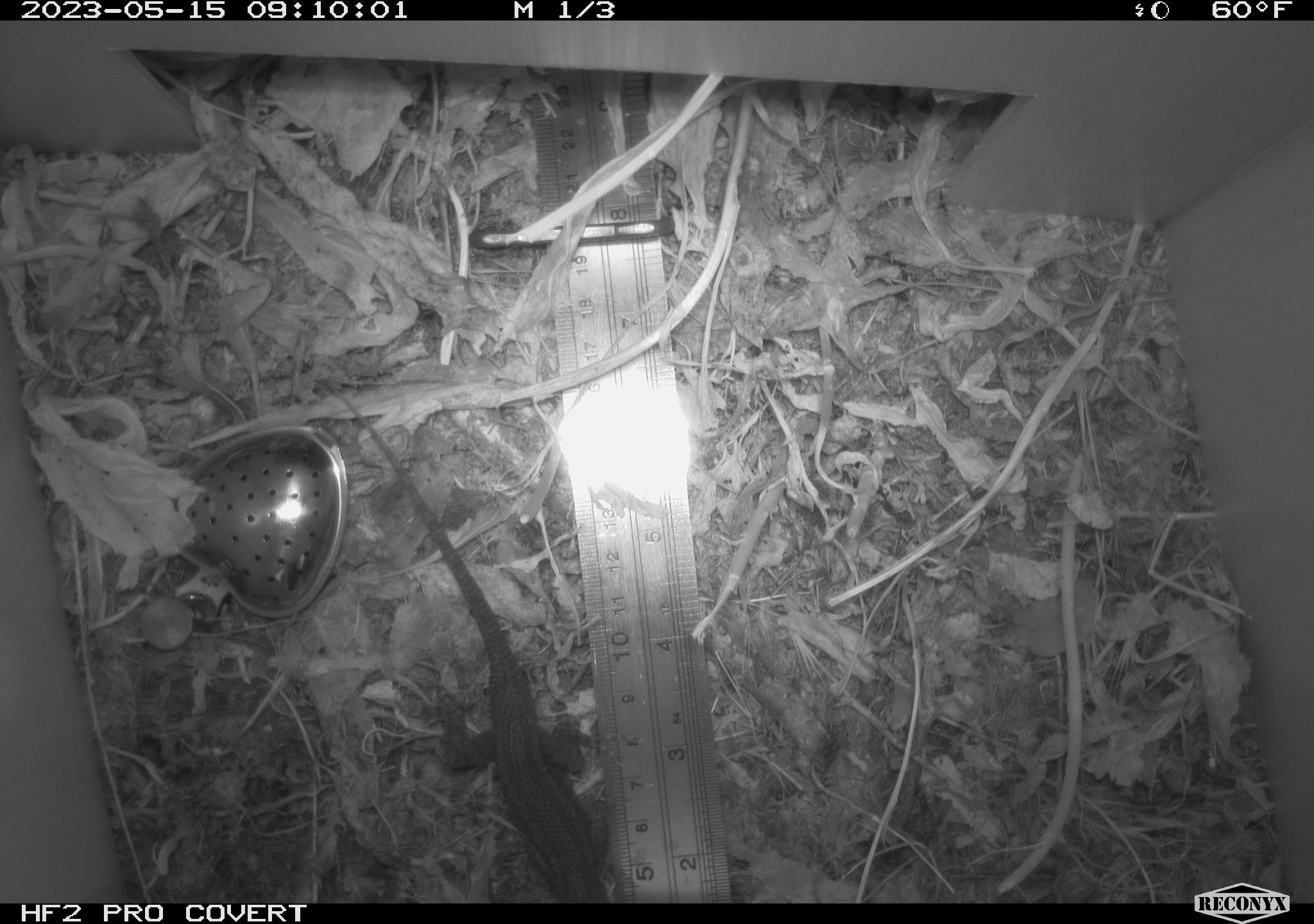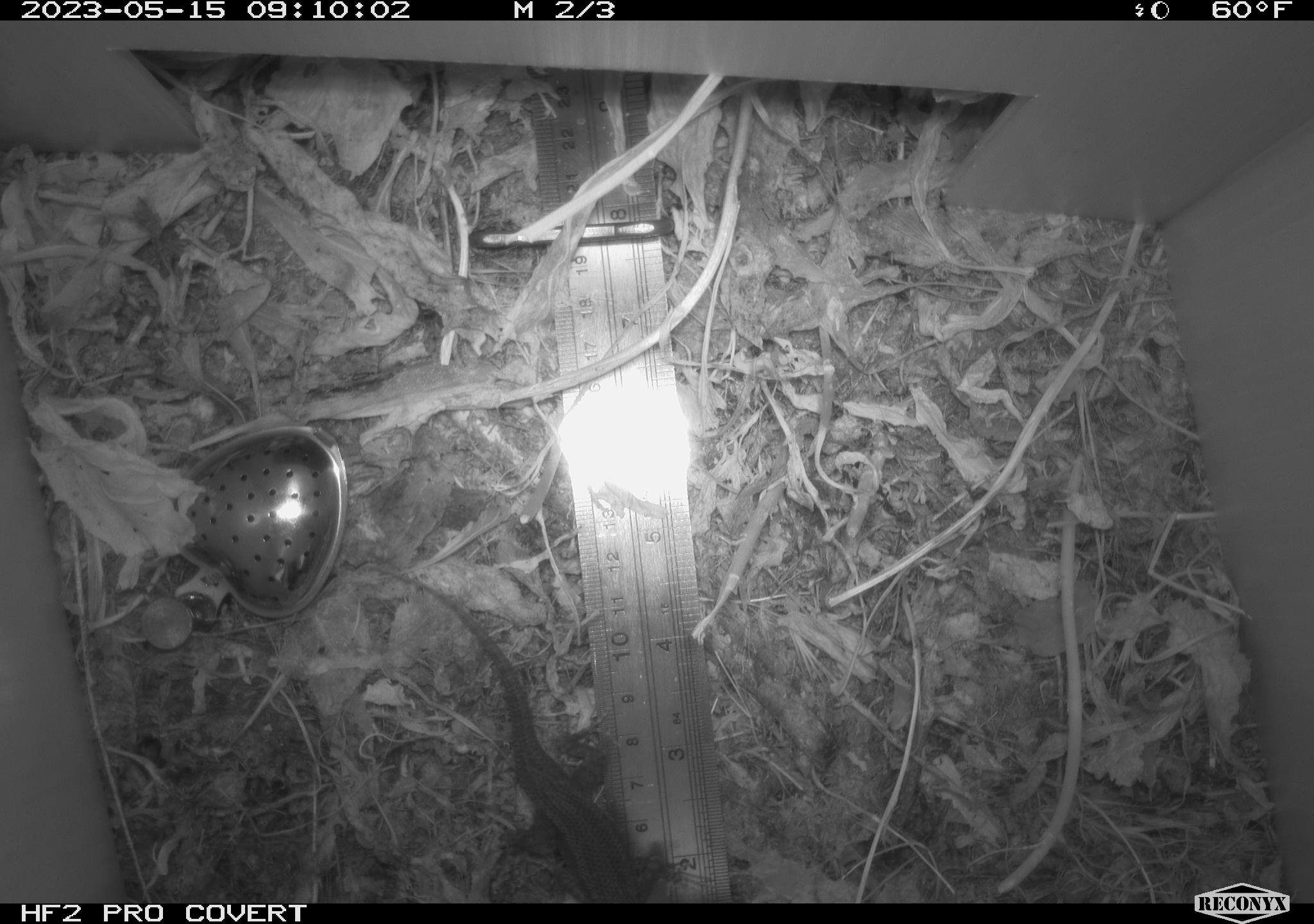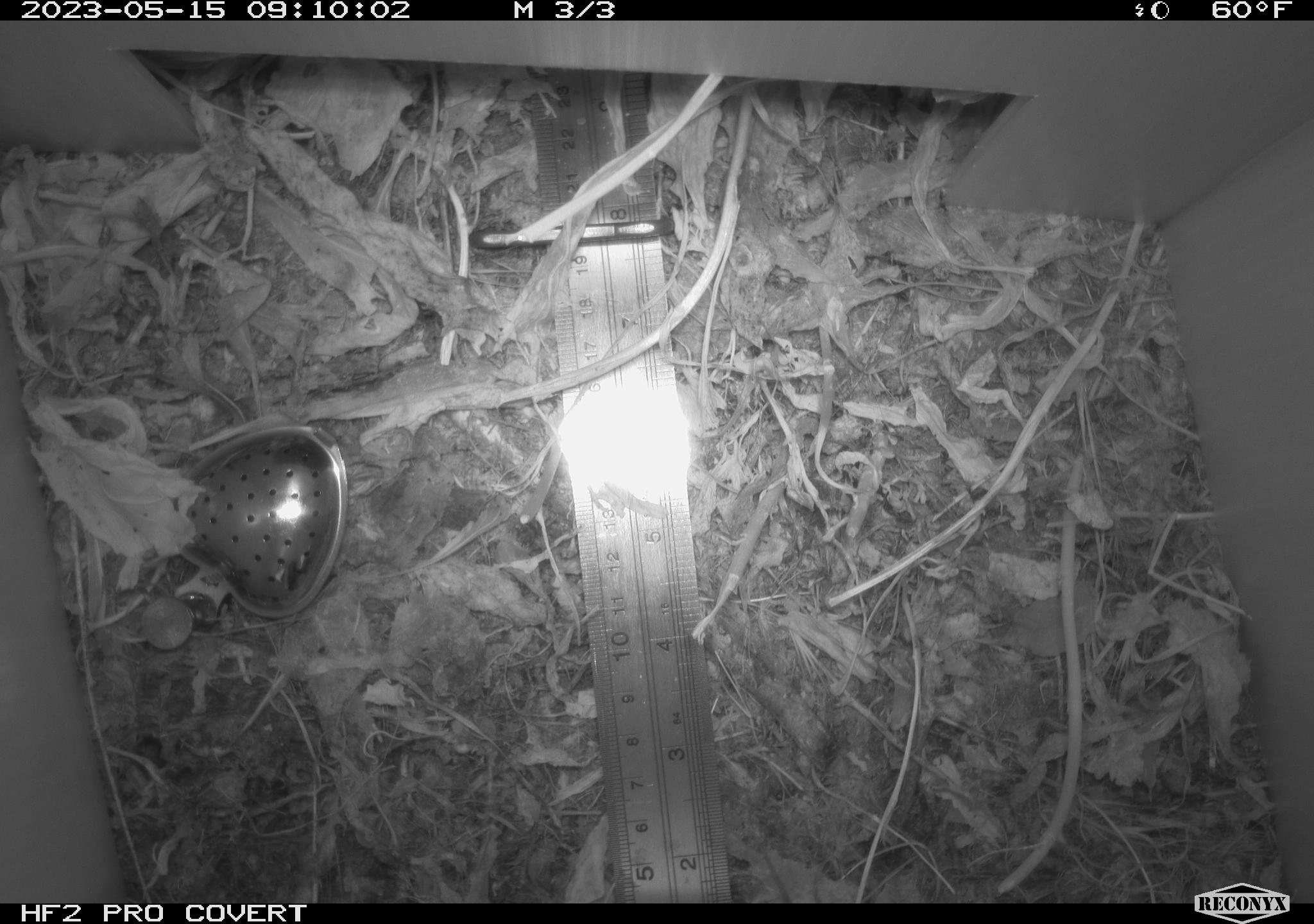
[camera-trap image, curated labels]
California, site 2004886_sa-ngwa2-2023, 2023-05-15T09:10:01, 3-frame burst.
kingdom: Animalia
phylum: Chordata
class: Reptilia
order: Squamata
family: Phrynosomatidae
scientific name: Phrynosomatidae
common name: phrynosomatid lizards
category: phrynosomatidae family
Phrynosomatidae family (phrynosomatid lizards) (Phrynosomatidae).